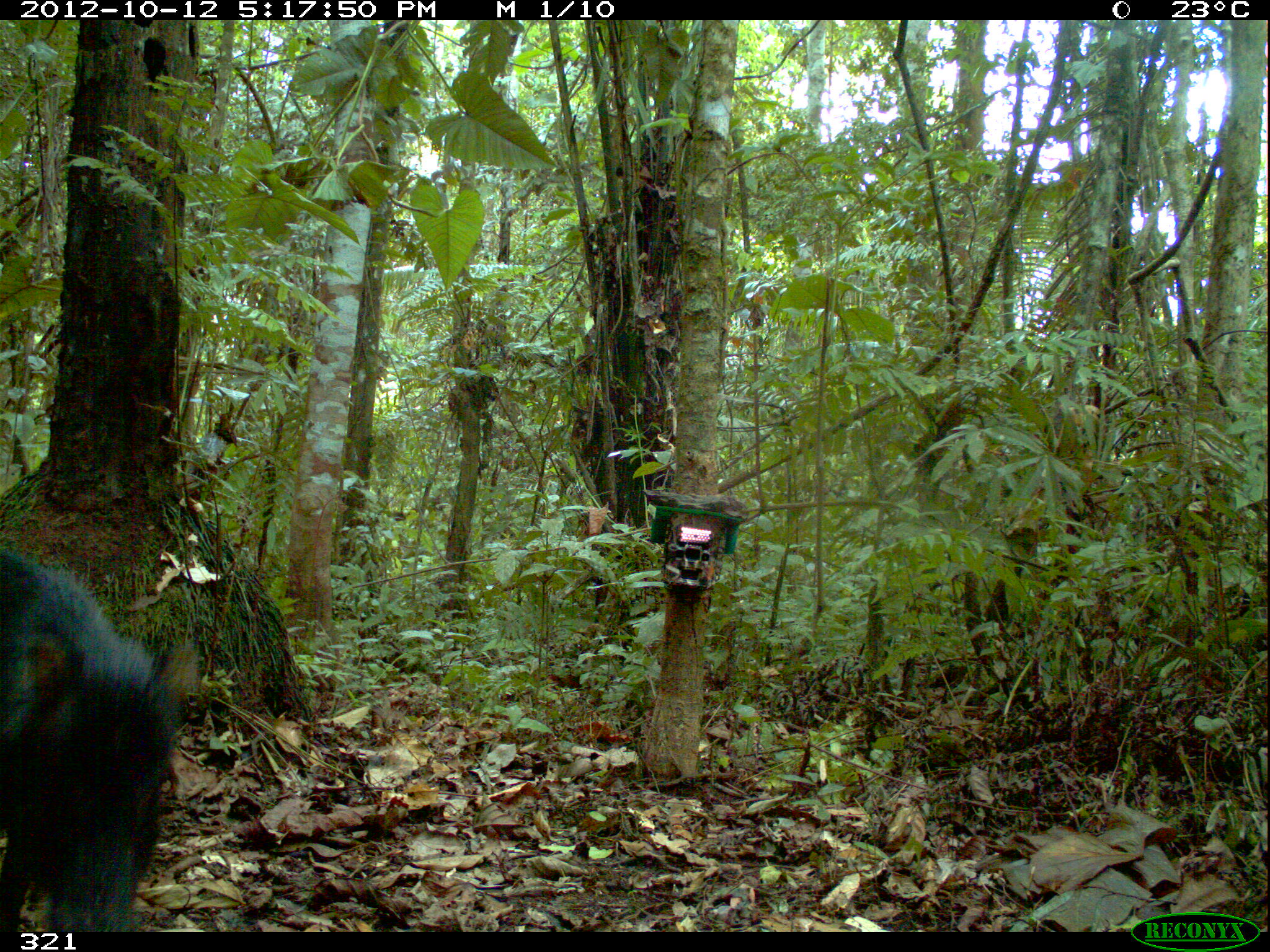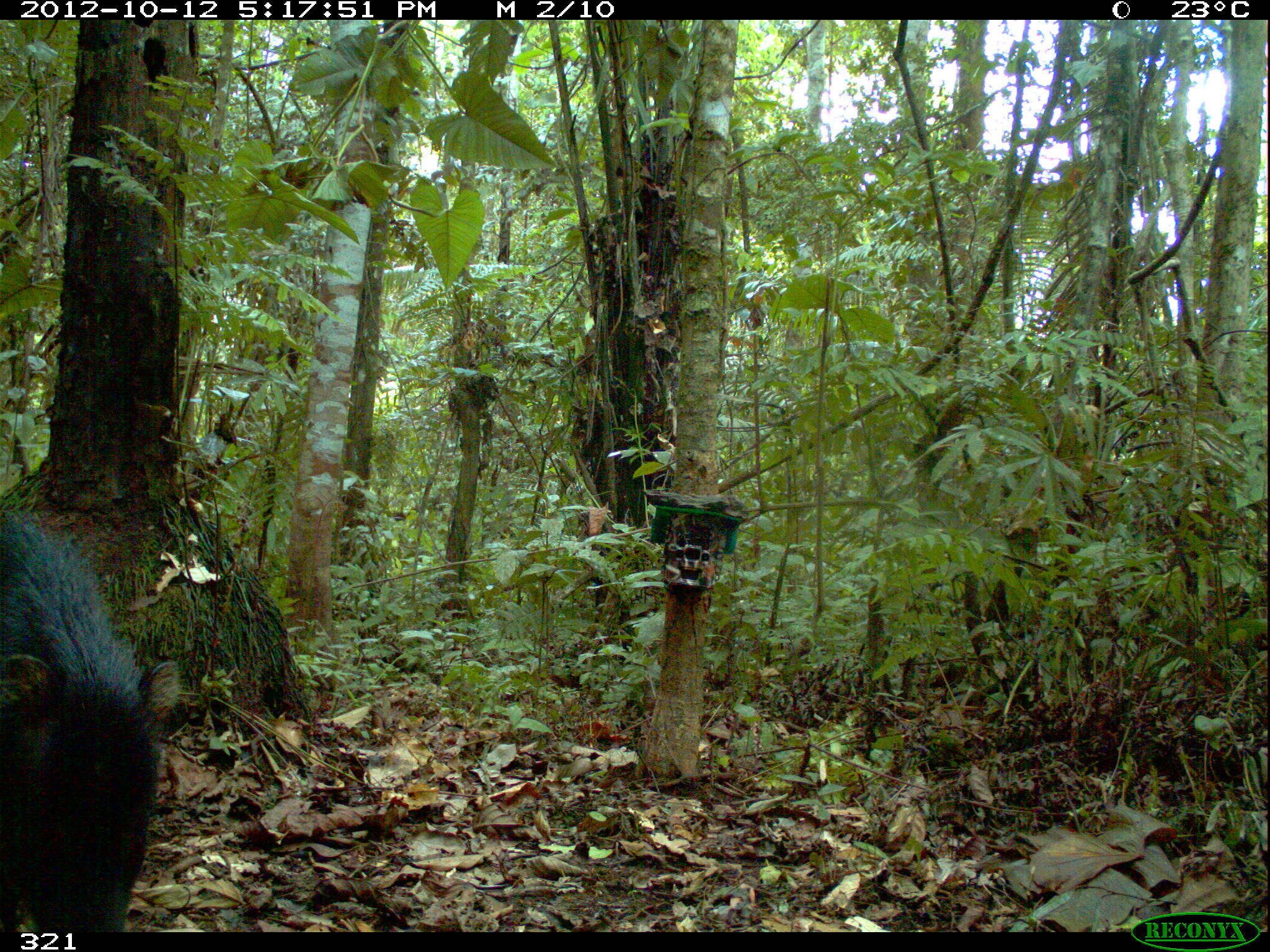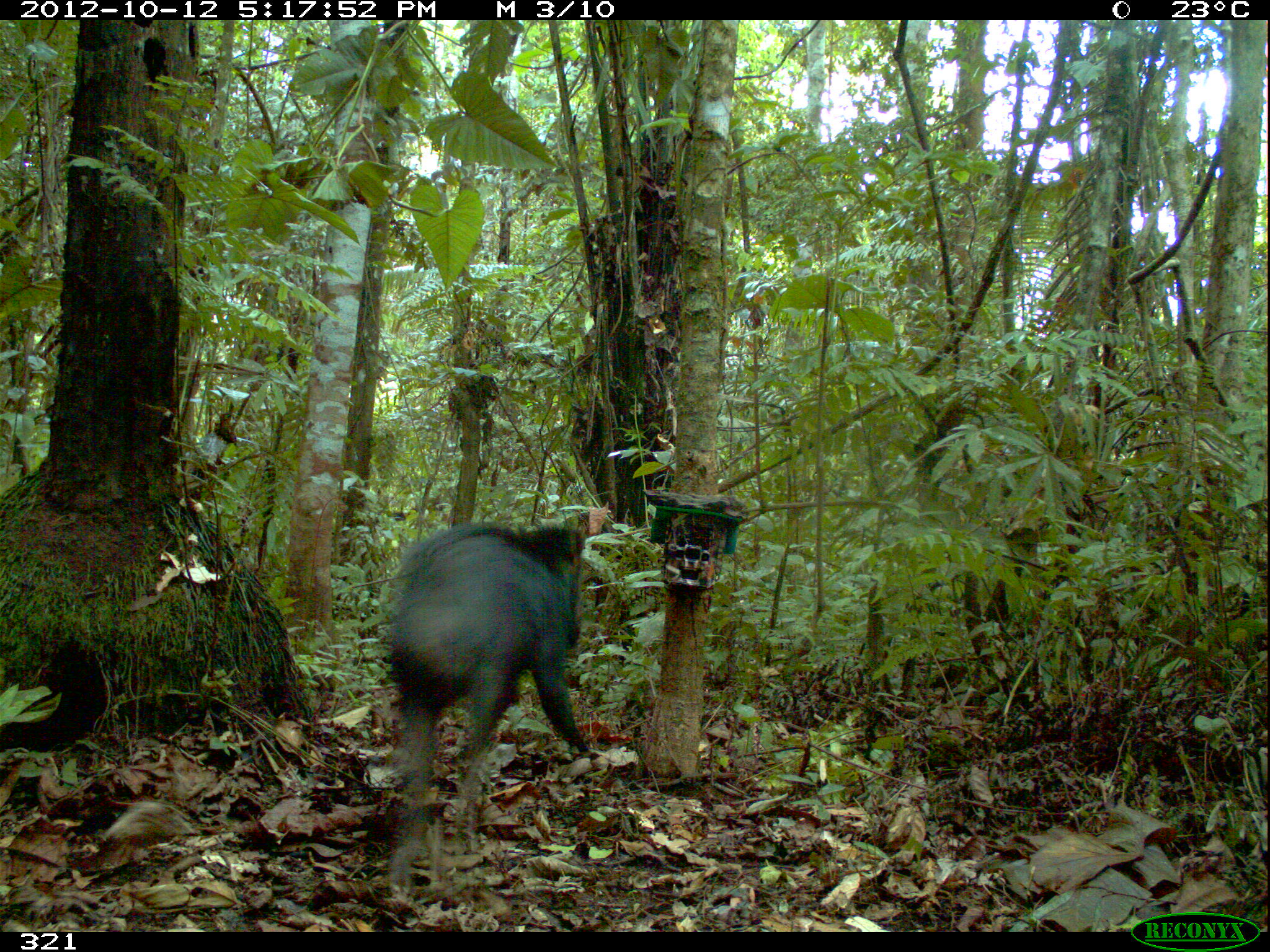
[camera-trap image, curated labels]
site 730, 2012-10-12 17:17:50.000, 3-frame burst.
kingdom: Animalia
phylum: Chordata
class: Mammalia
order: Artiodactyla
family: Tayassuidae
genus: Tayassu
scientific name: Tayassu pecari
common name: white-lipped peccary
Tayassu pecari (white-lipped peccary).